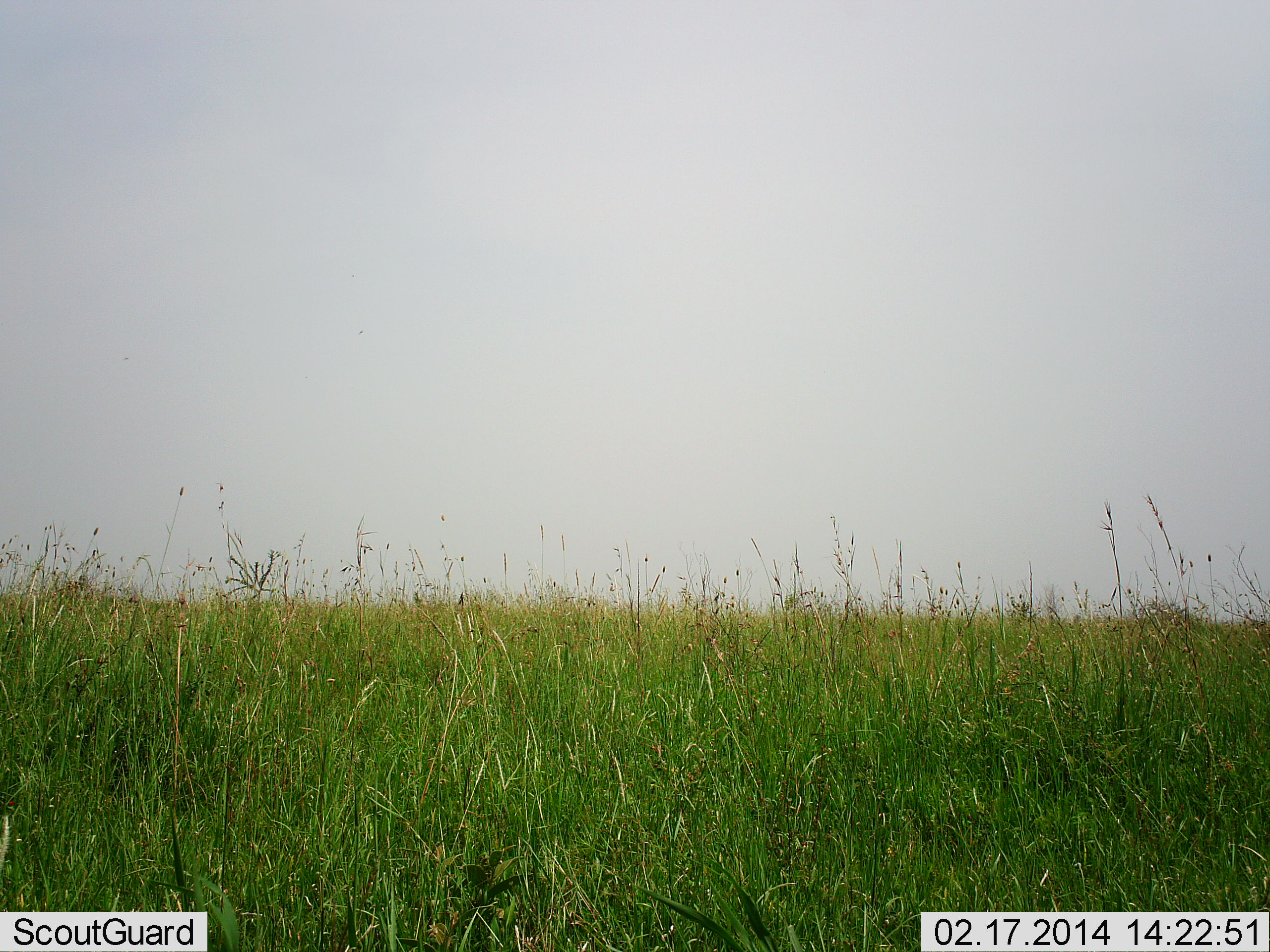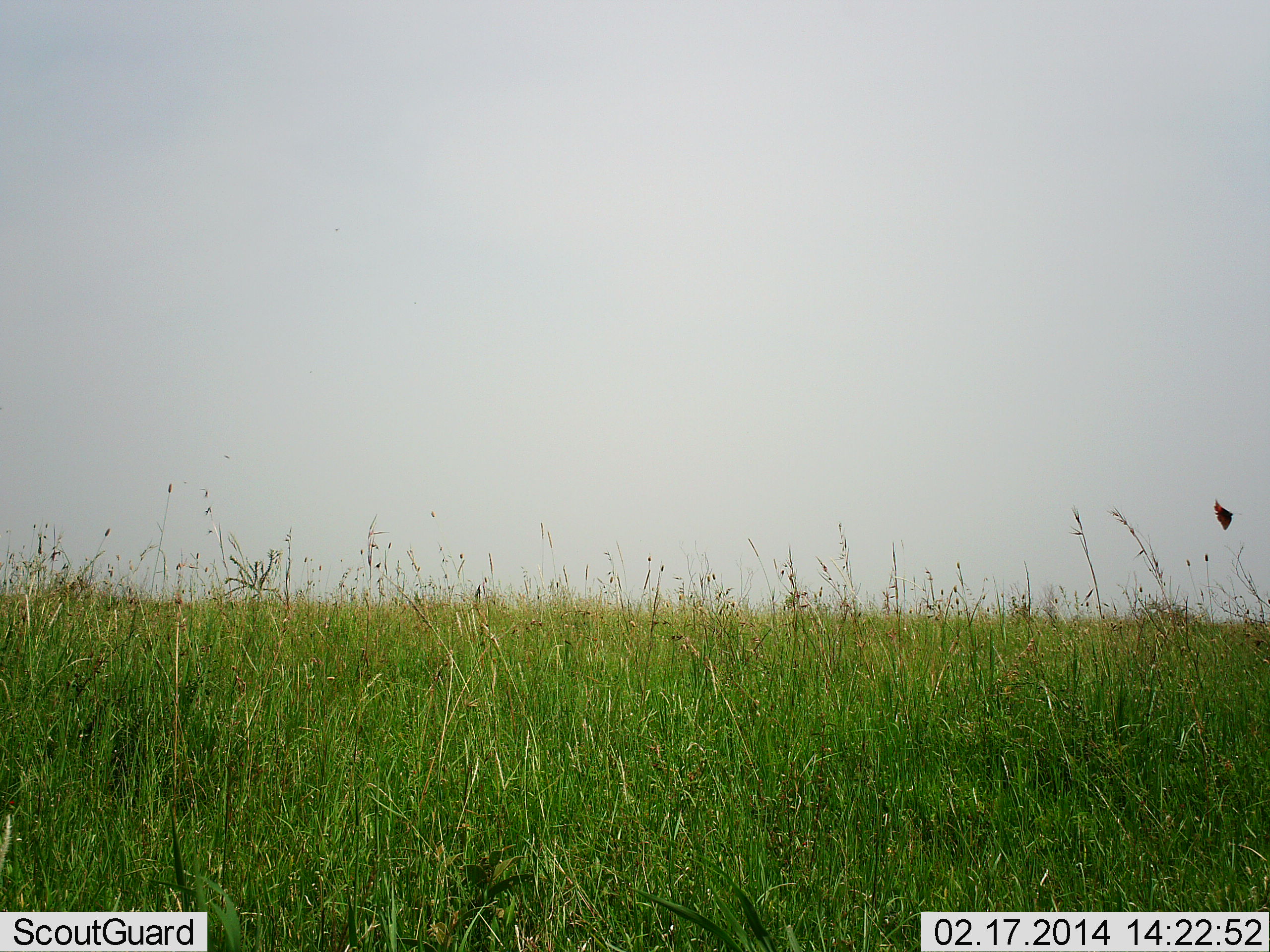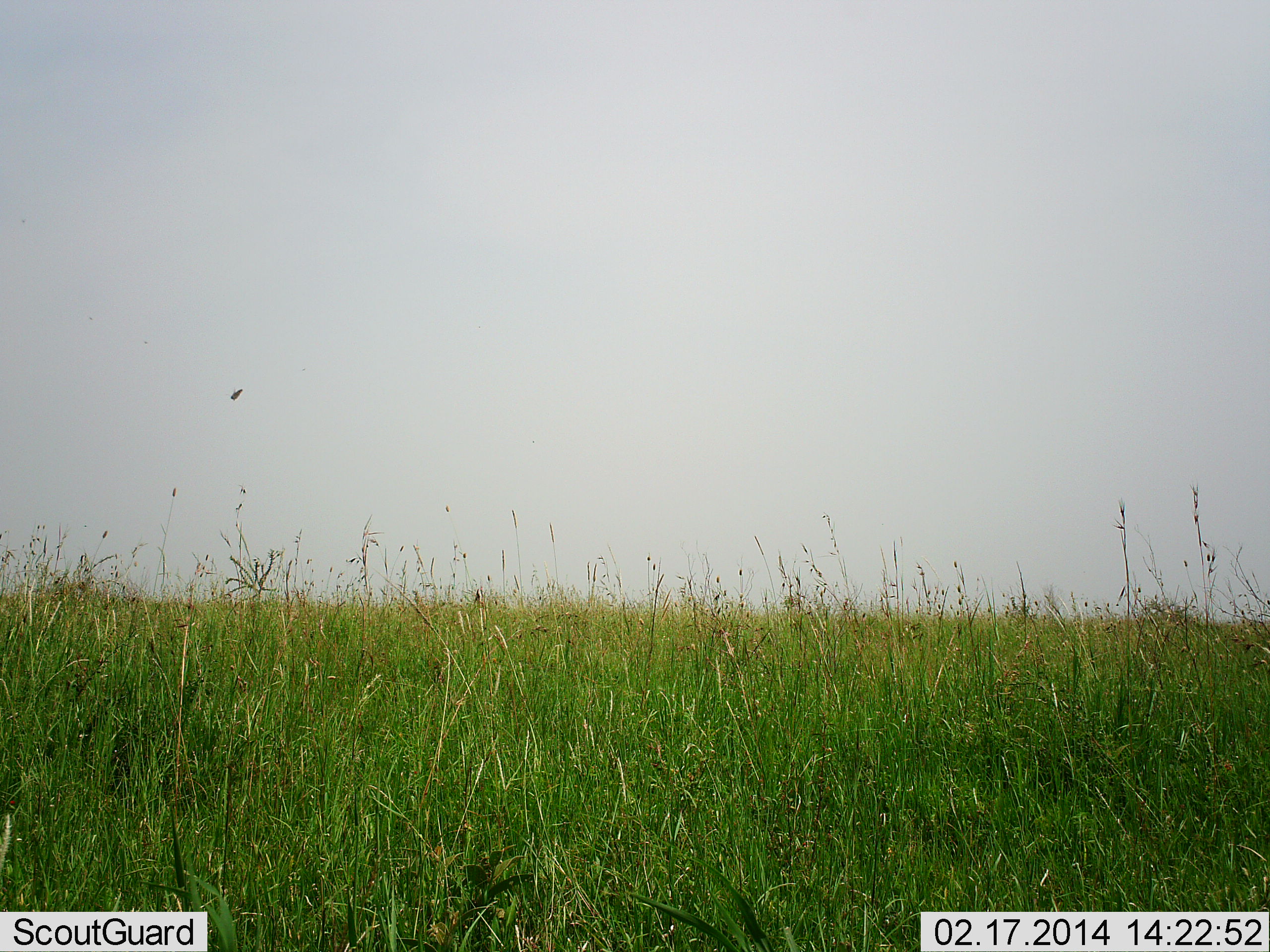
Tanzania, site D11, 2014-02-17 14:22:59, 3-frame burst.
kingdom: Animalia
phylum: Arthropoda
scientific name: Arthropoda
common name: arthropods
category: insectspider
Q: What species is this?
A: Insectspider (arthropods) (Arthropoda).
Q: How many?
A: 1.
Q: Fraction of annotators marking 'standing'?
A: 0%.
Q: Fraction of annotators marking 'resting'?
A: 0%.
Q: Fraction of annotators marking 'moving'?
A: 100%.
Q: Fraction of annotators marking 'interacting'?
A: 0%.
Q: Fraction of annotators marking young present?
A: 0%.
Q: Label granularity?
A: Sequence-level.